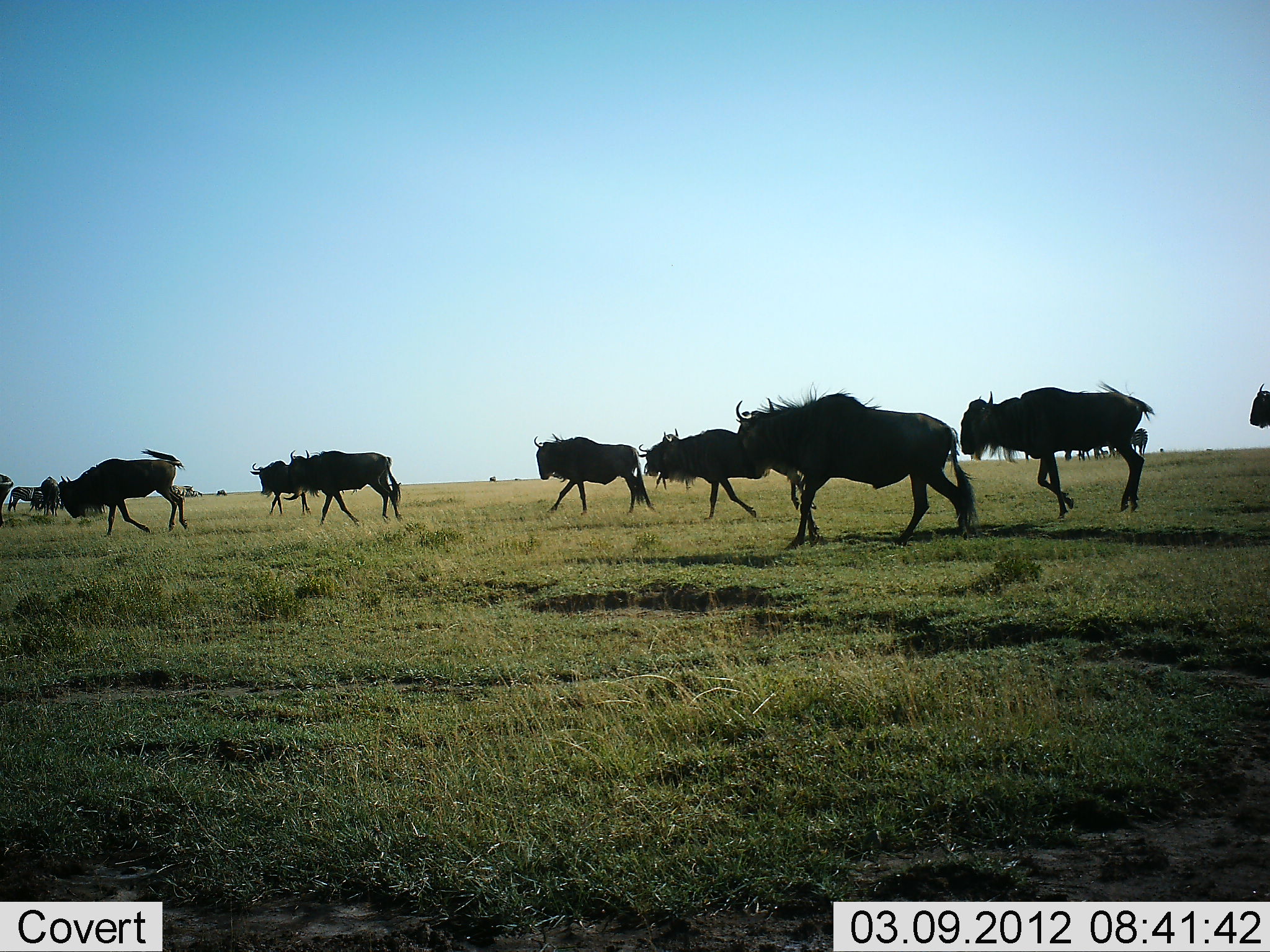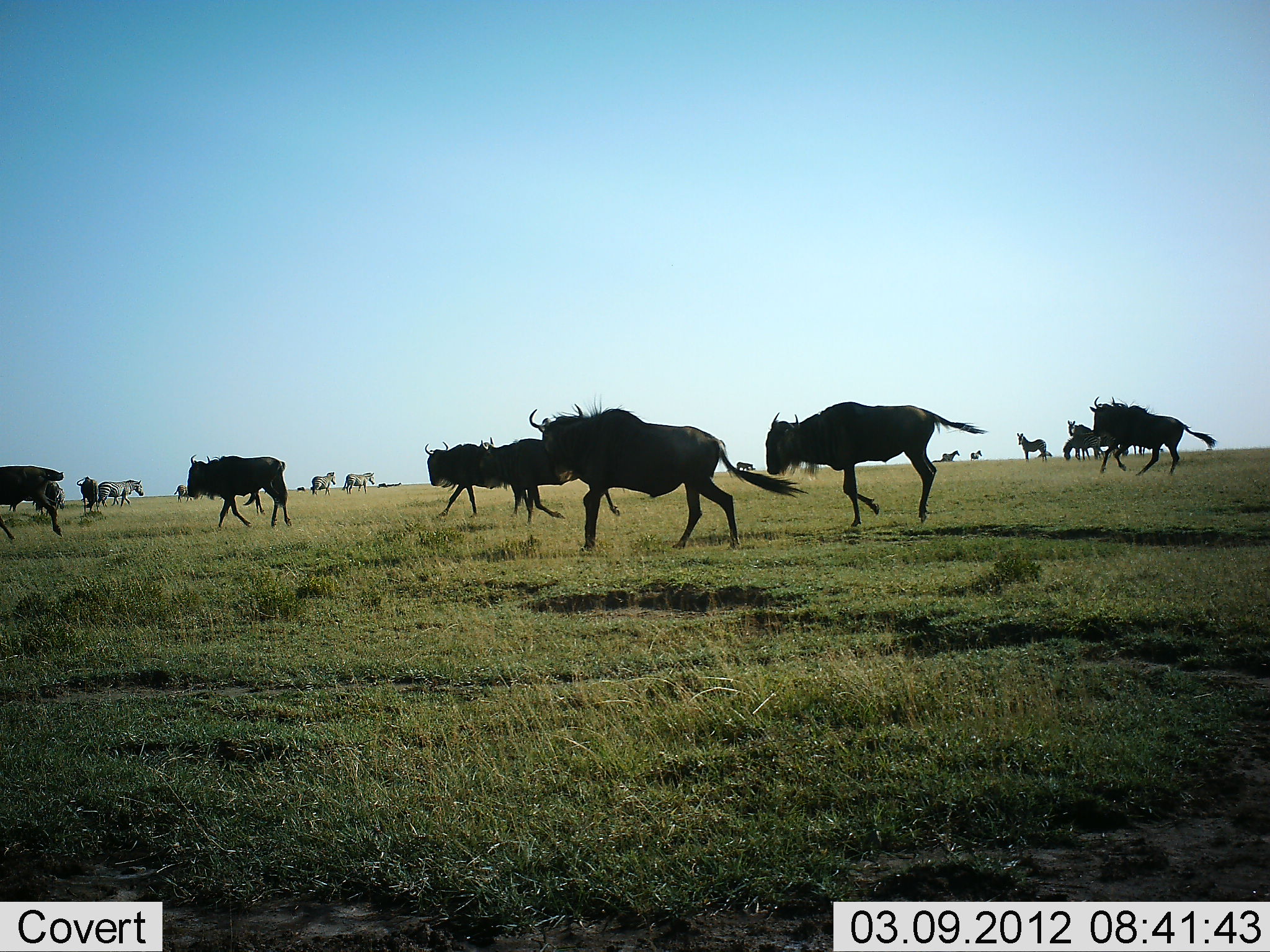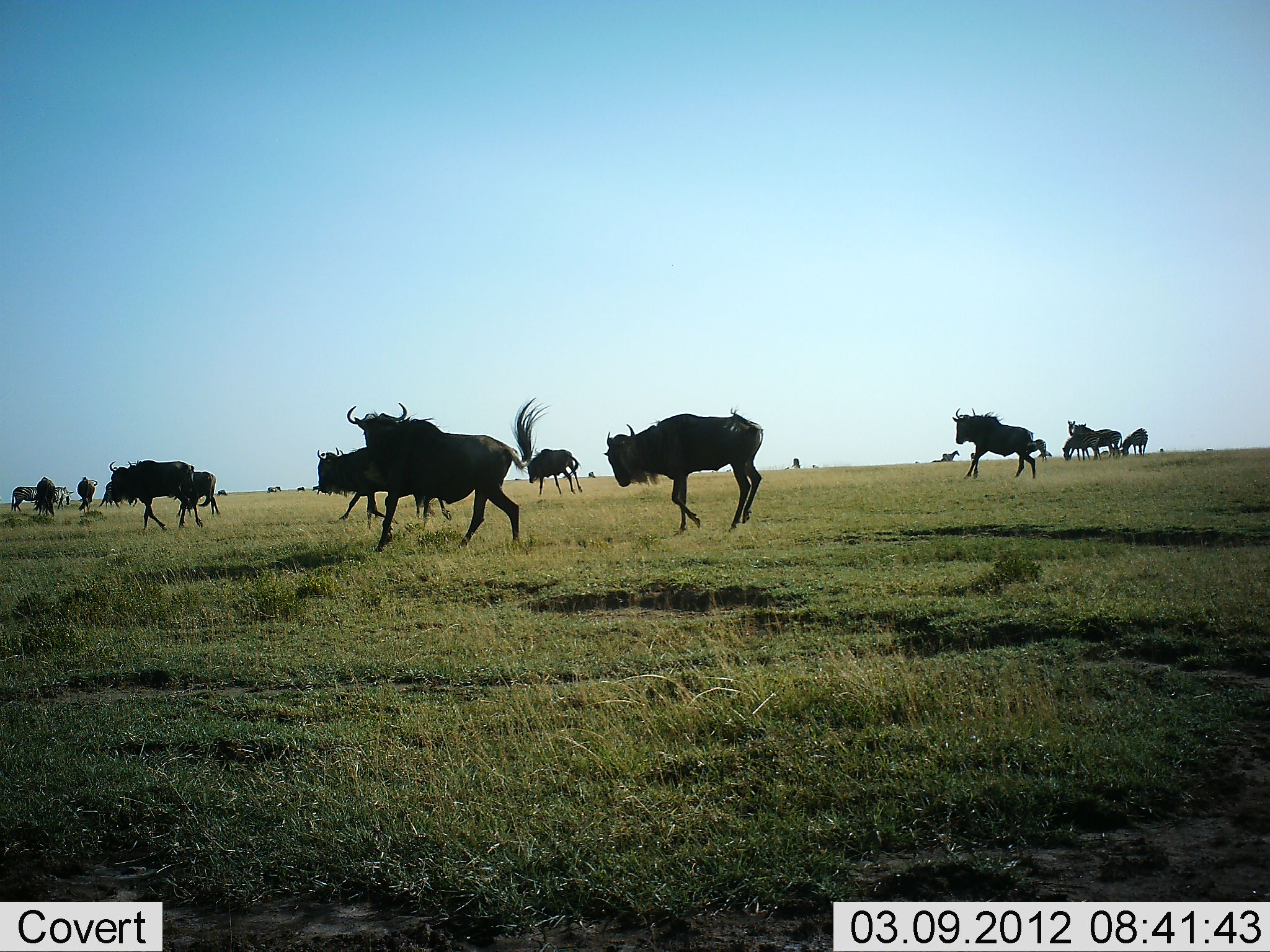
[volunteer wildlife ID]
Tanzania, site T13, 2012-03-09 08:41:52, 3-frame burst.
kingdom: Animalia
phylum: Chordata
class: Mammalia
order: Artiodactyla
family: Bovidae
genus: Connochaetes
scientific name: Connochaetes taurinus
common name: blue wildebeest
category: wildebeest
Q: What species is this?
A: Wildebeest (blue wildebeest) (Connochaetes taurinus).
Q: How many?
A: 11-50.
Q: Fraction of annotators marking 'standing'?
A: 6%.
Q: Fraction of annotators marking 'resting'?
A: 0%.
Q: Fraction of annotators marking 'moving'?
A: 100%.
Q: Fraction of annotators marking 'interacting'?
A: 0%.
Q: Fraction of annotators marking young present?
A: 0%.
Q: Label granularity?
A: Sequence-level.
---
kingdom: Animalia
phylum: Chordata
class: Mammalia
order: Perissodactyla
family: Equidae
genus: Equus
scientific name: Equus quagga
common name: plains zebra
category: zebra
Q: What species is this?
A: Zebra (plains zebra) (Equus quagga).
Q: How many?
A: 9.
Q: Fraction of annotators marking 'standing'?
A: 95%.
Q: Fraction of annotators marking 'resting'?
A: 0%.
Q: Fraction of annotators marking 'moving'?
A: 33%.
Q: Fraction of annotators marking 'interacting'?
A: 0%.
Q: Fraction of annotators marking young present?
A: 0%.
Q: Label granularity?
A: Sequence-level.